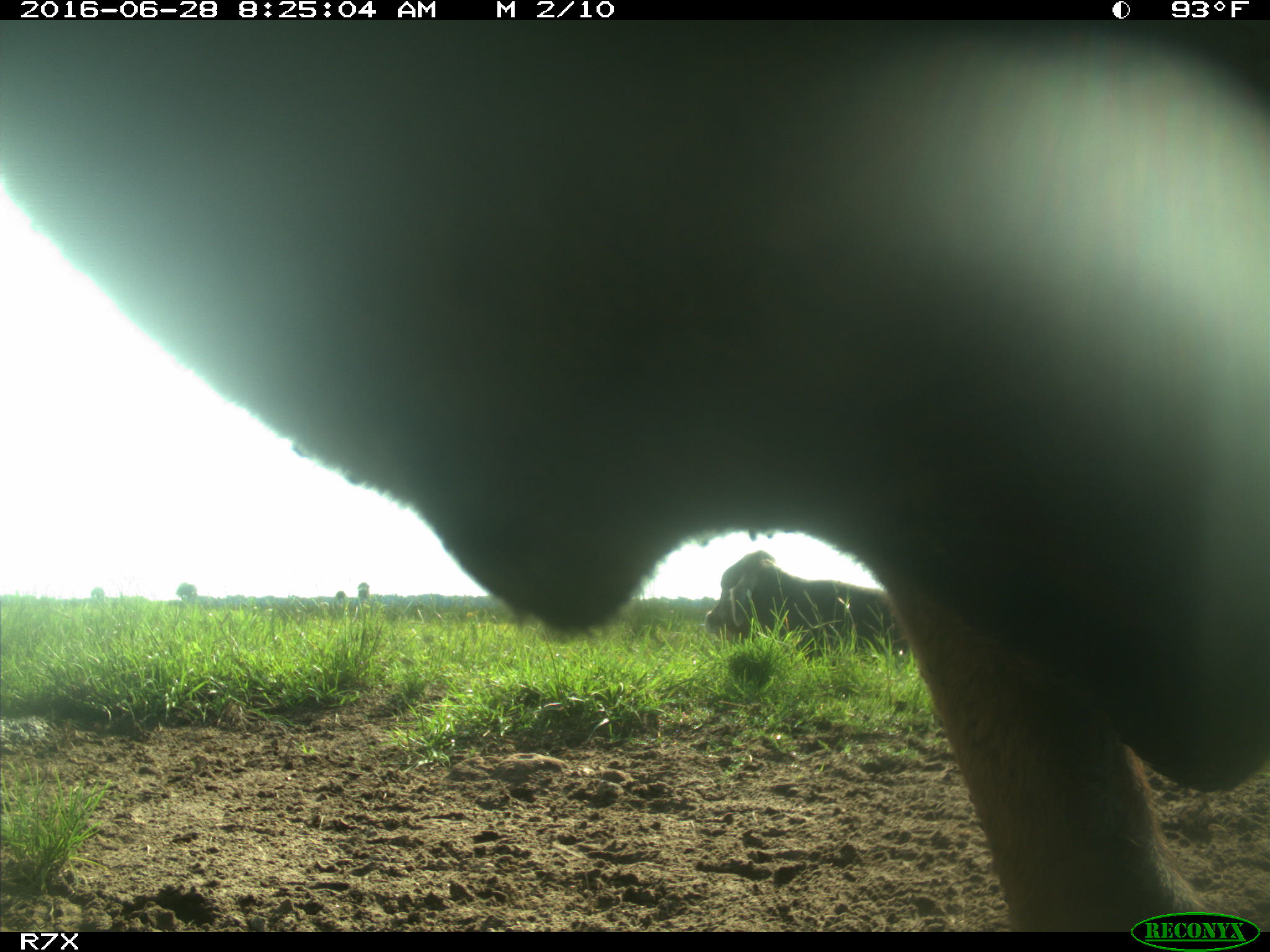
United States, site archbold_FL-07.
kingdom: Animalia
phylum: Chordata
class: Mammalia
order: Artiodactyla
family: Bovidae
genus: Bos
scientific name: Bos taurus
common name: domestic cow